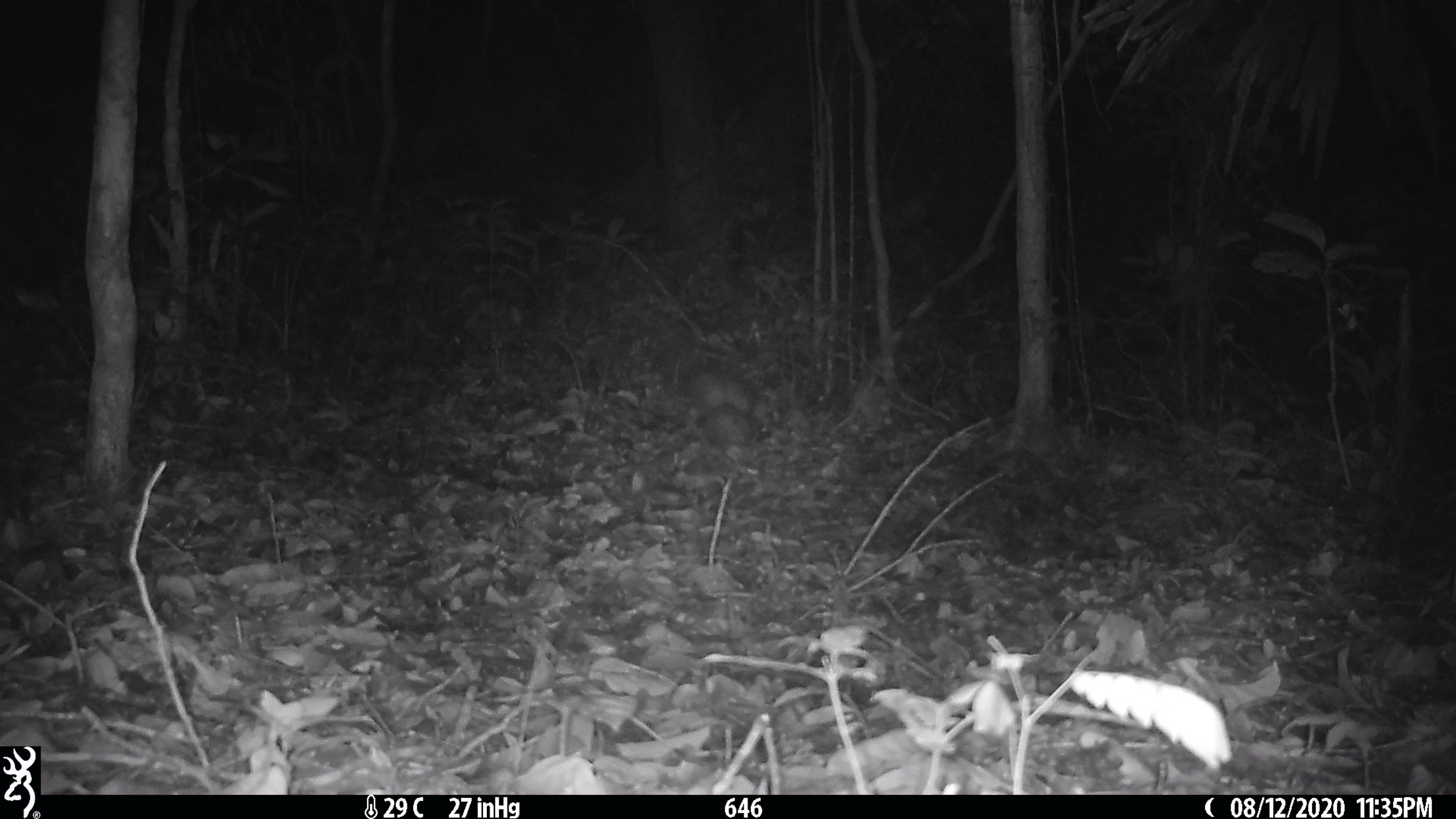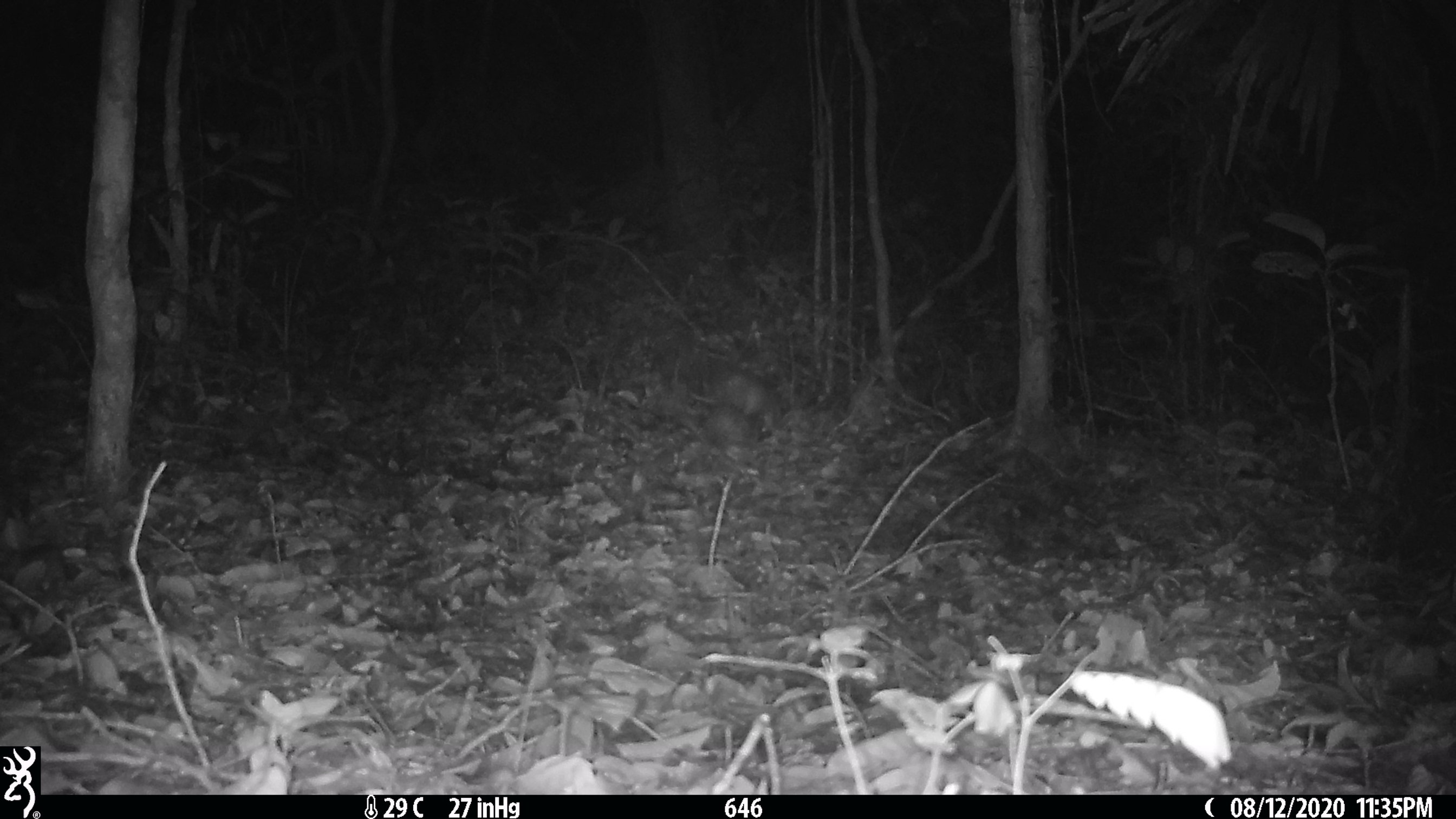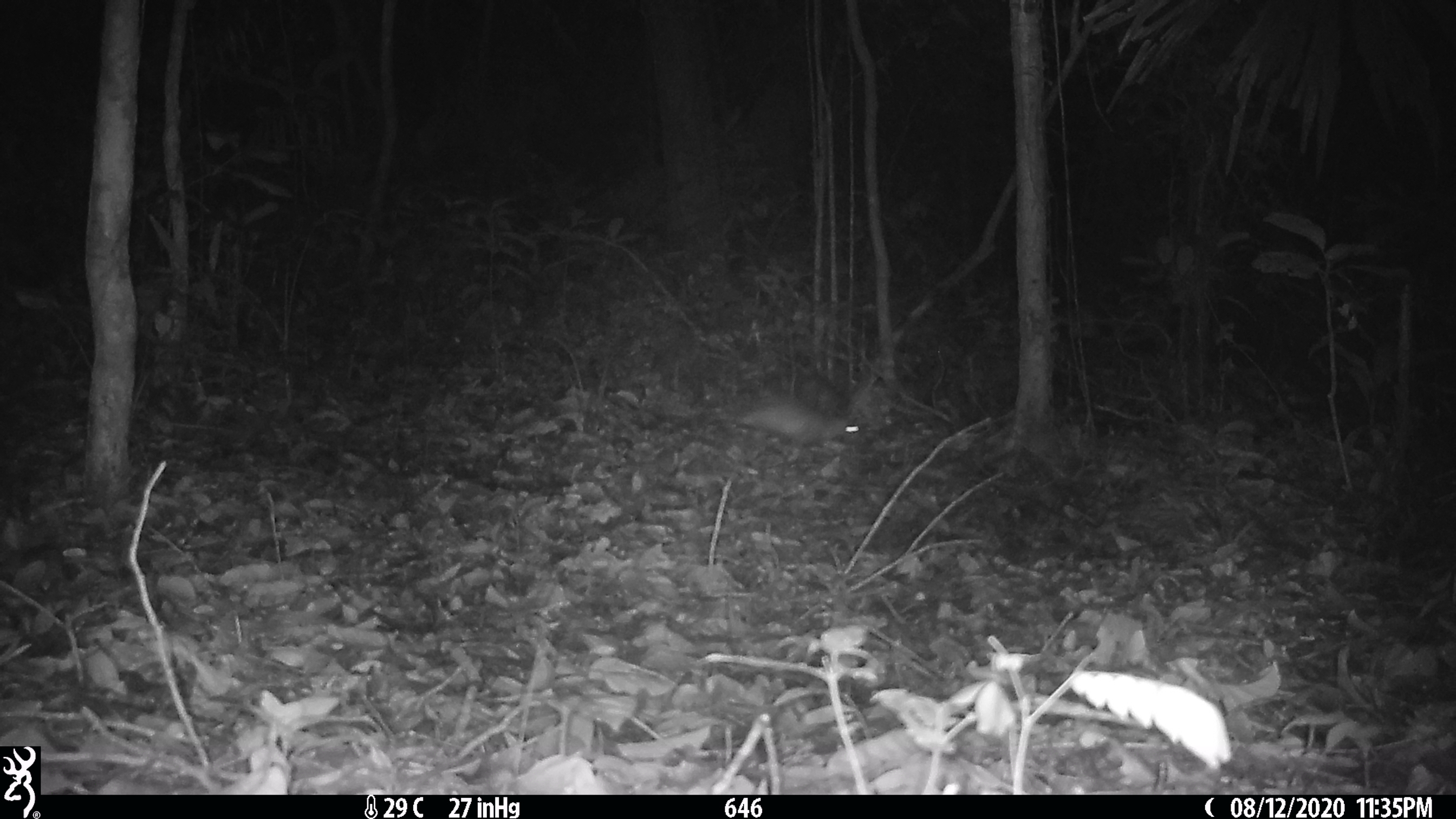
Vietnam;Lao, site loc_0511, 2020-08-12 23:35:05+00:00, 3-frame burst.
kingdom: Animalia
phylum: Chordata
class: Mammalia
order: Rodentia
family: Hystricidae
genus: Atherurus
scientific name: Atherurus macrourus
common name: asiatic brush-tailed porcupine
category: asiatic brush tailed porcupine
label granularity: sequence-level